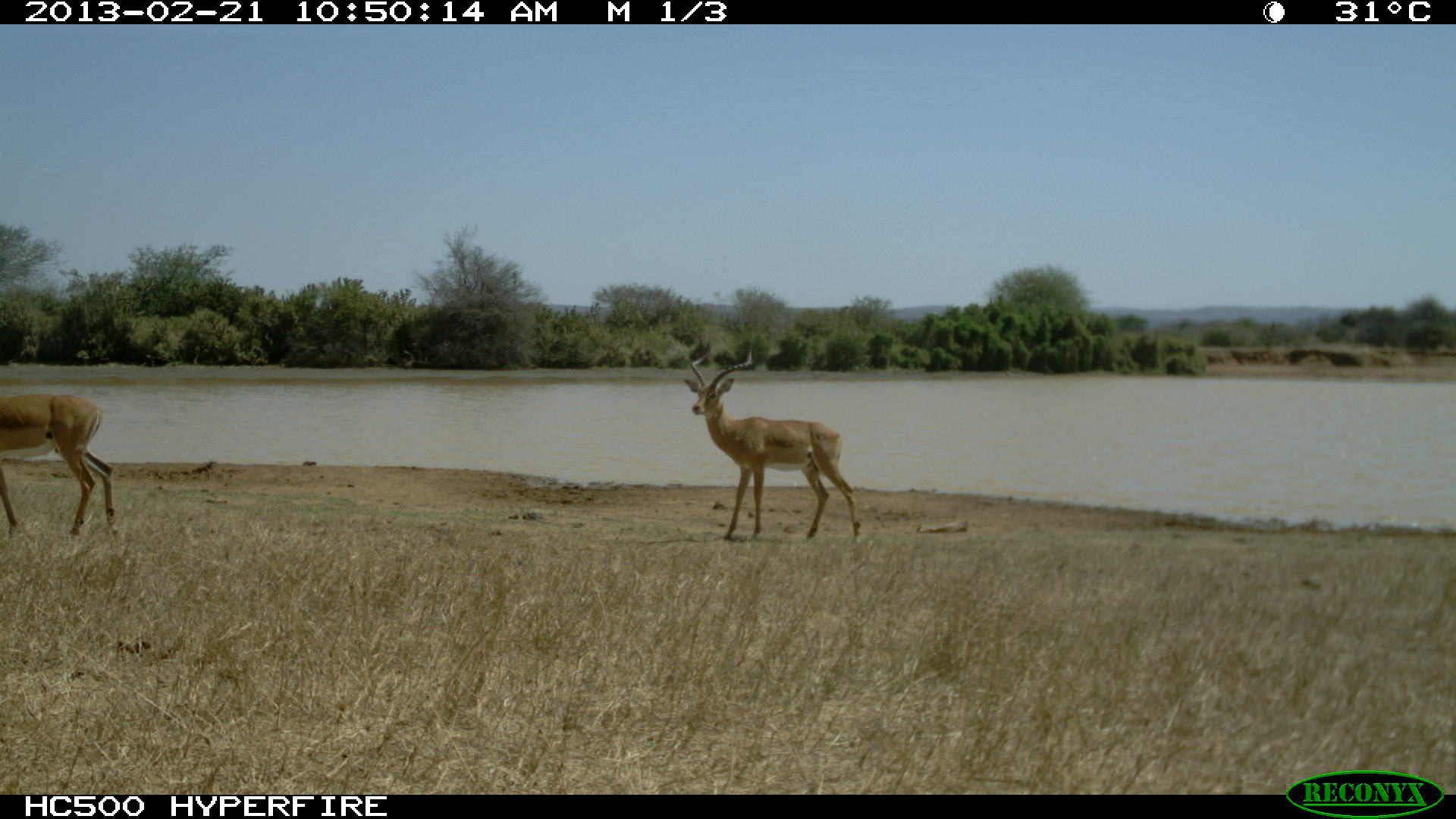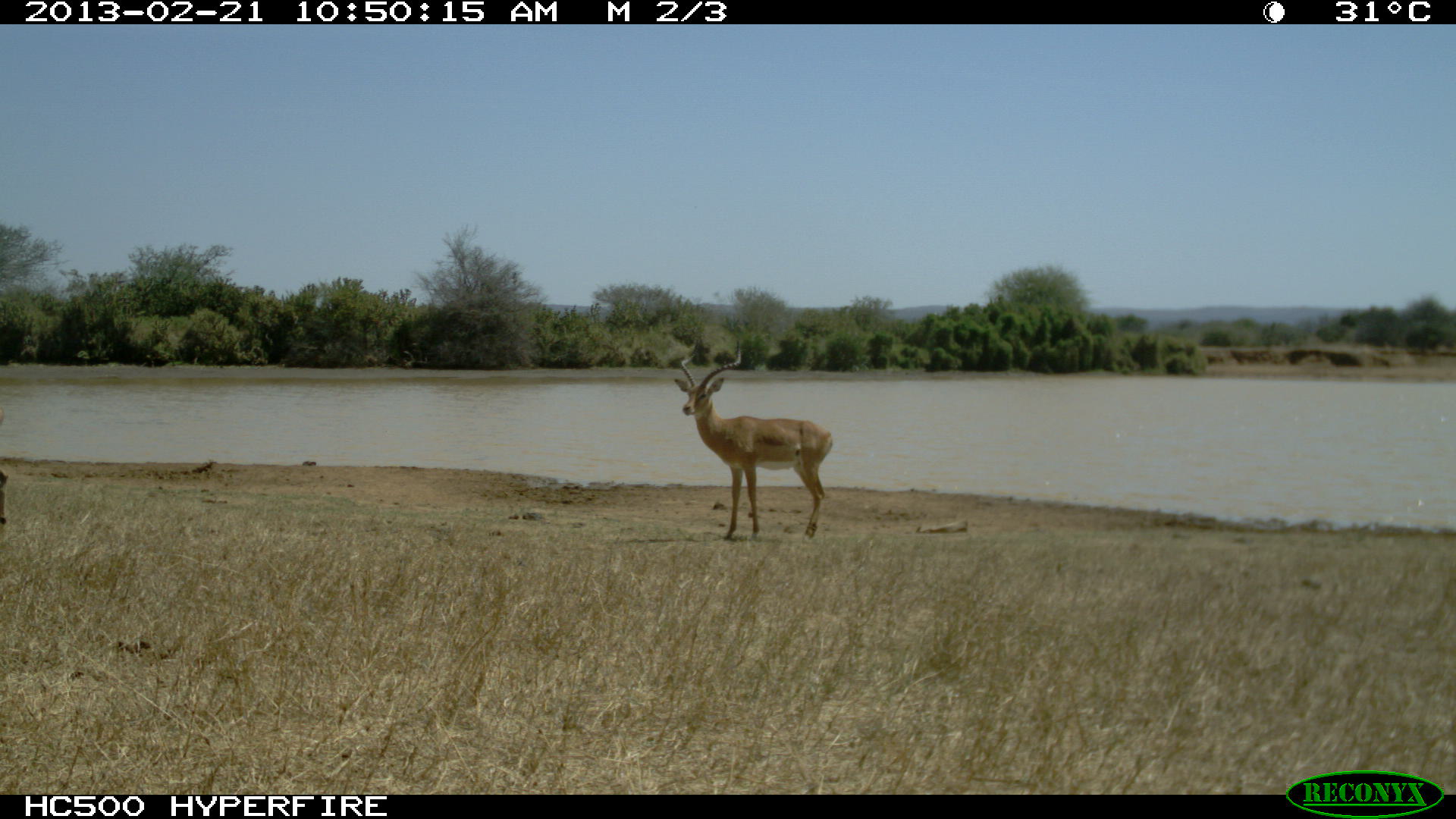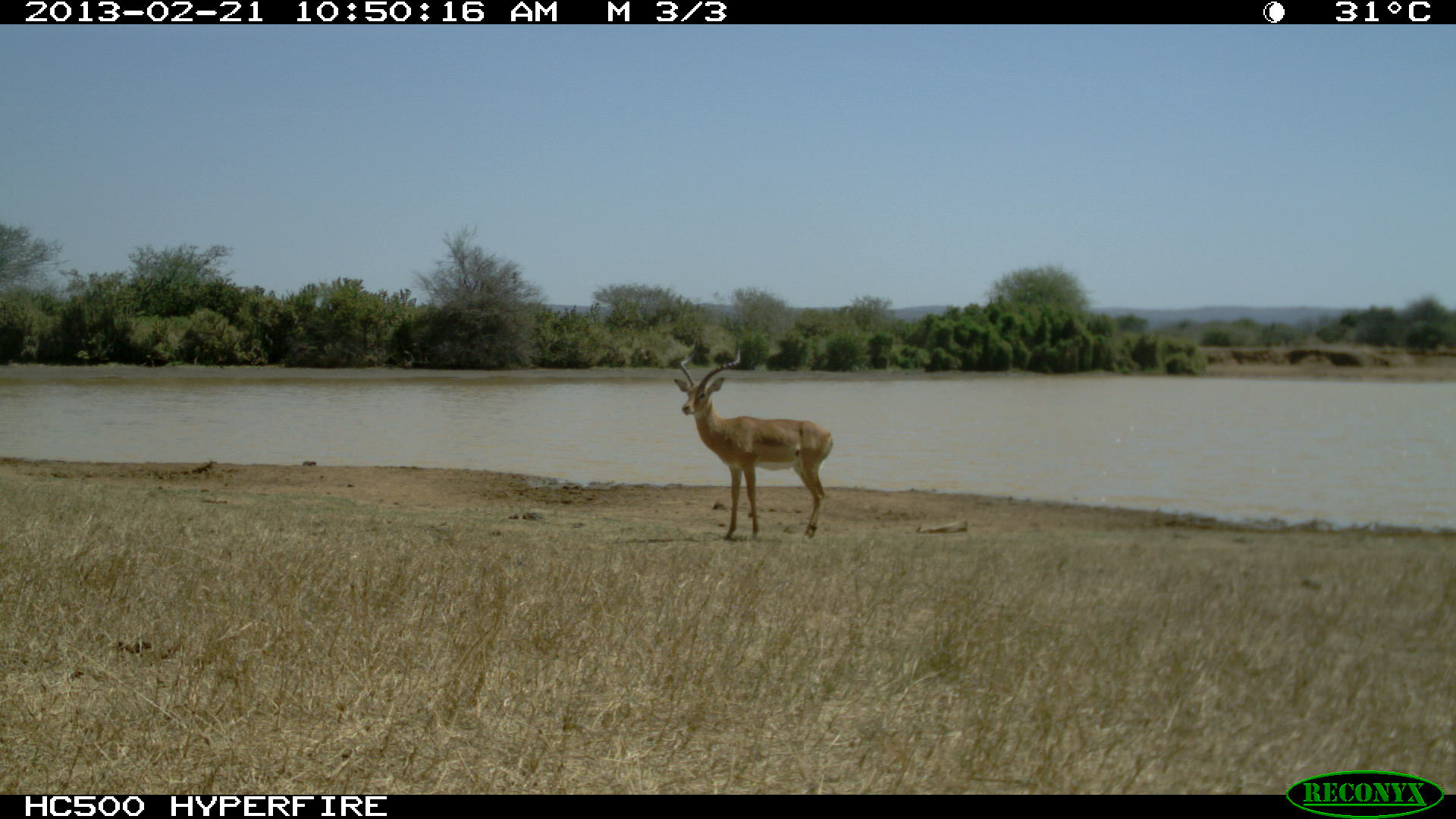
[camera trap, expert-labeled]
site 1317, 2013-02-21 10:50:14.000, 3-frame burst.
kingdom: Animalia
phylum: Chordata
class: Mammalia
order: Artiodactyla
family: Bovidae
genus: Aepyceros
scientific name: Aepyceros melampus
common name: impala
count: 2